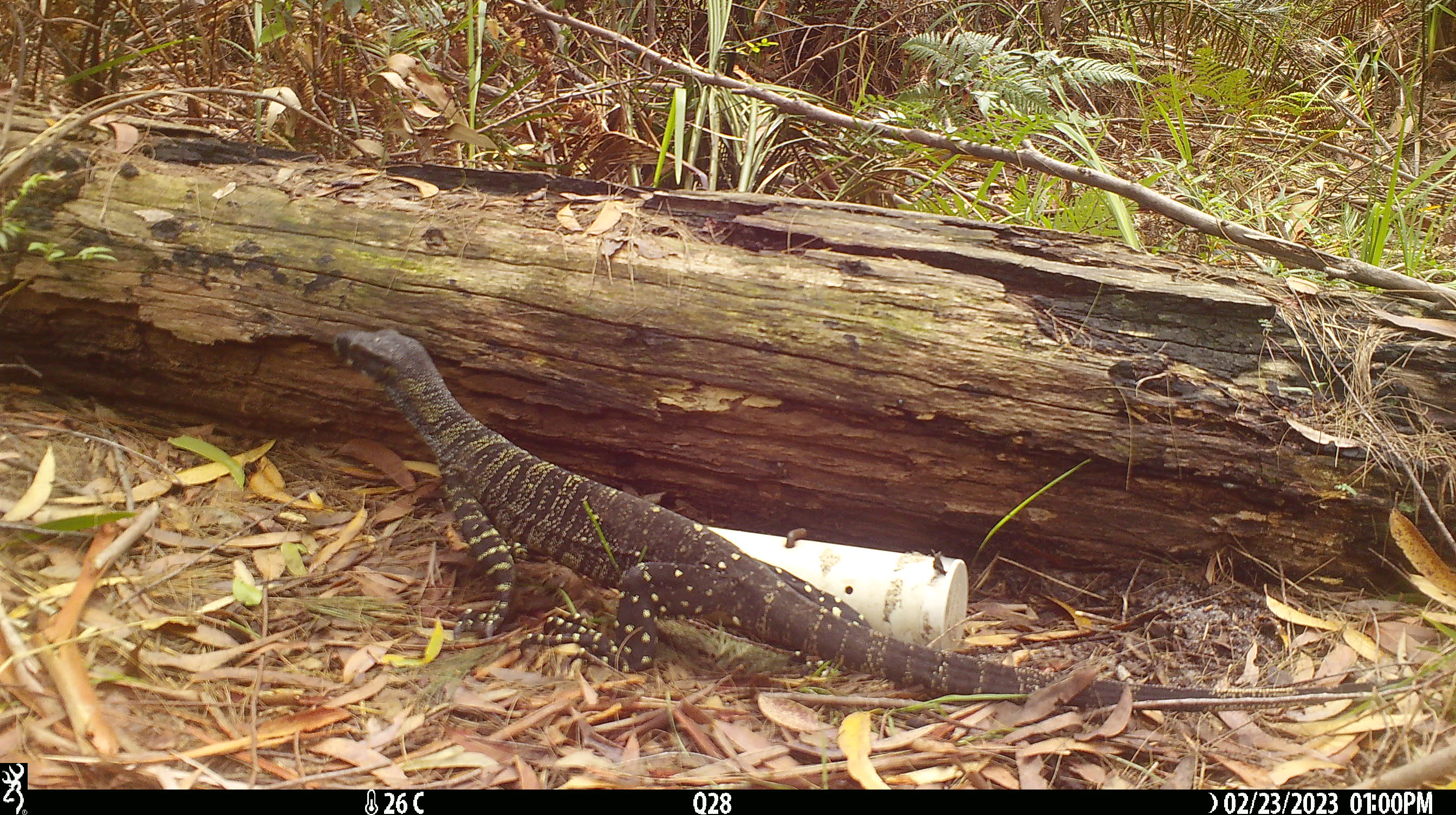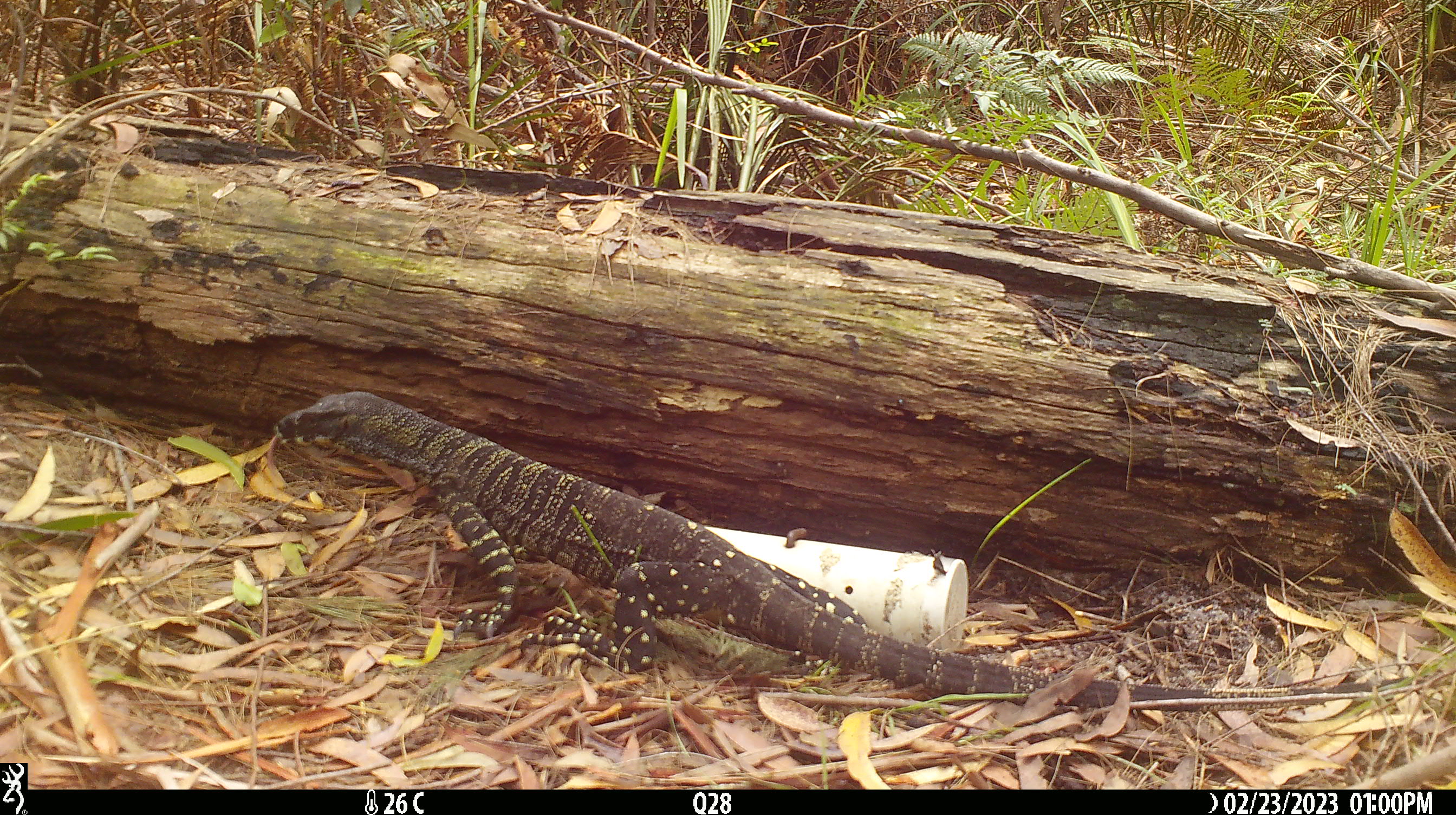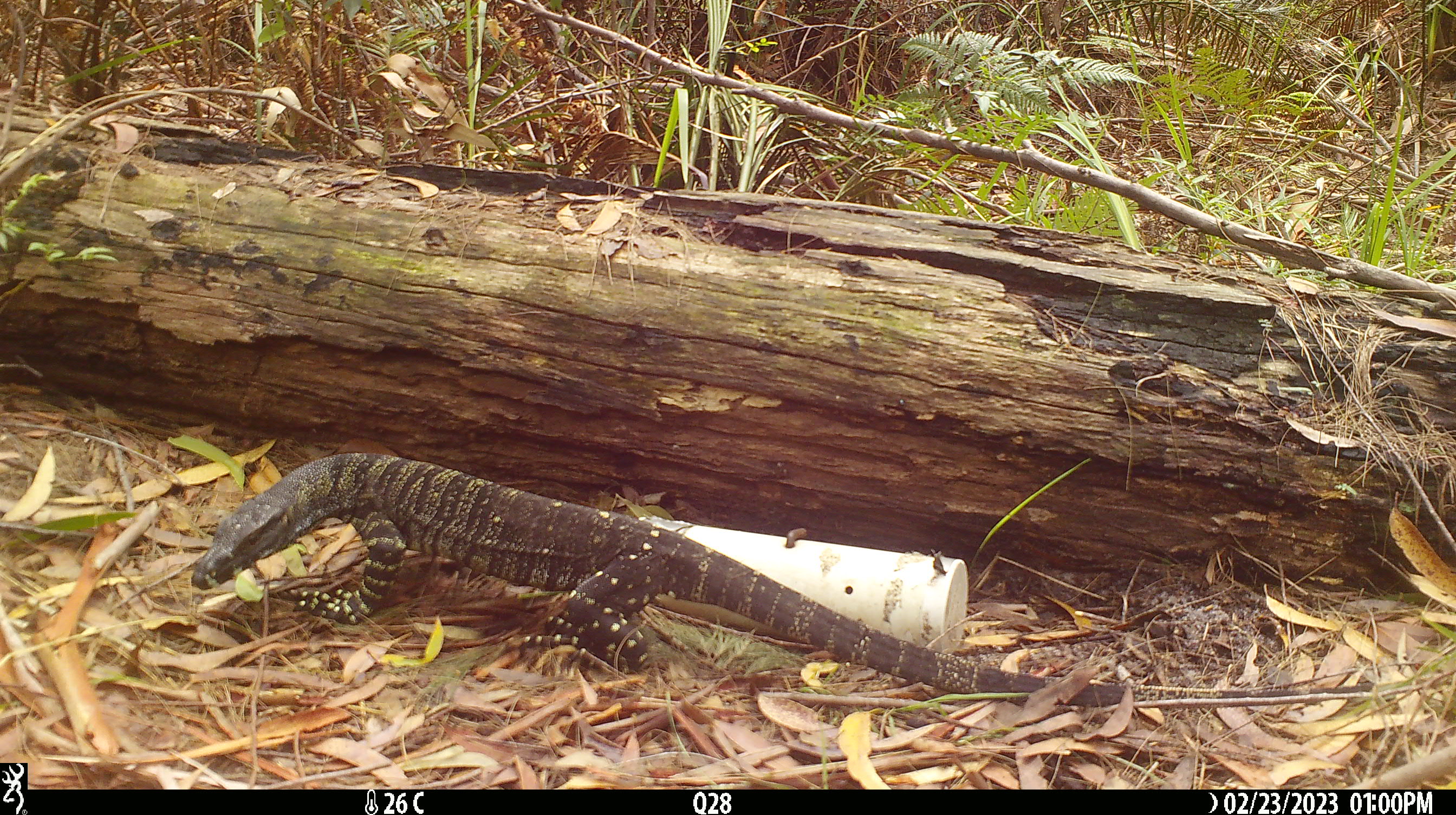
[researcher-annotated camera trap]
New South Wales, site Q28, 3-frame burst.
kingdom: Animalia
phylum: Chordata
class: Reptilia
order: Squamata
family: Varanidae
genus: Varanus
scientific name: Varanus varius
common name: lace monitor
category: goanna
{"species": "goanna (lace monitor) (Varanus varius)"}